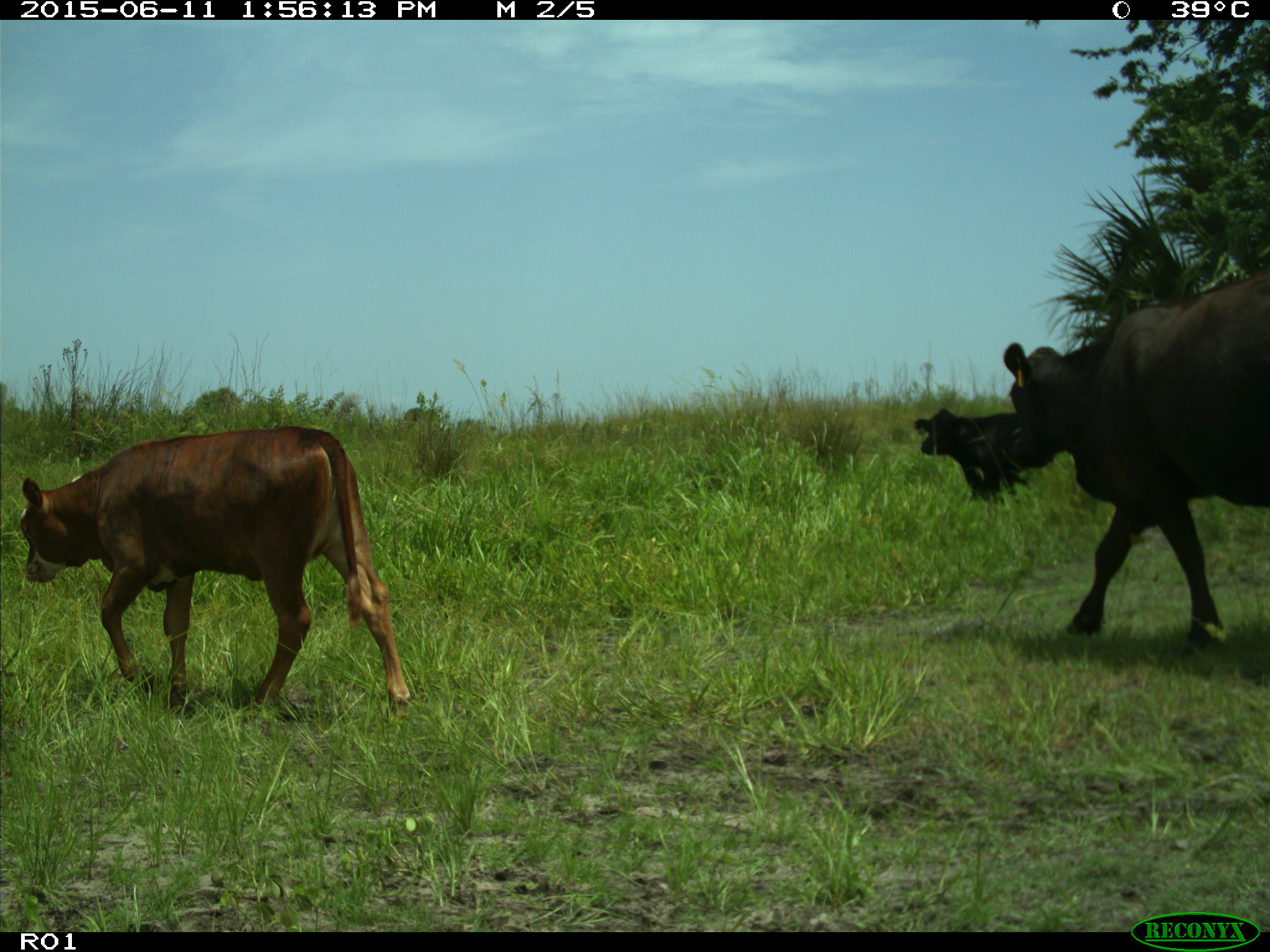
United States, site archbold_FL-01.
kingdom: Animalia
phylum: Chordata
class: Mammalia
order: Artiodactyla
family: Bovidae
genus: Bos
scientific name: Bos taurus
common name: domestic cow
Bos taurus (domestic cow).